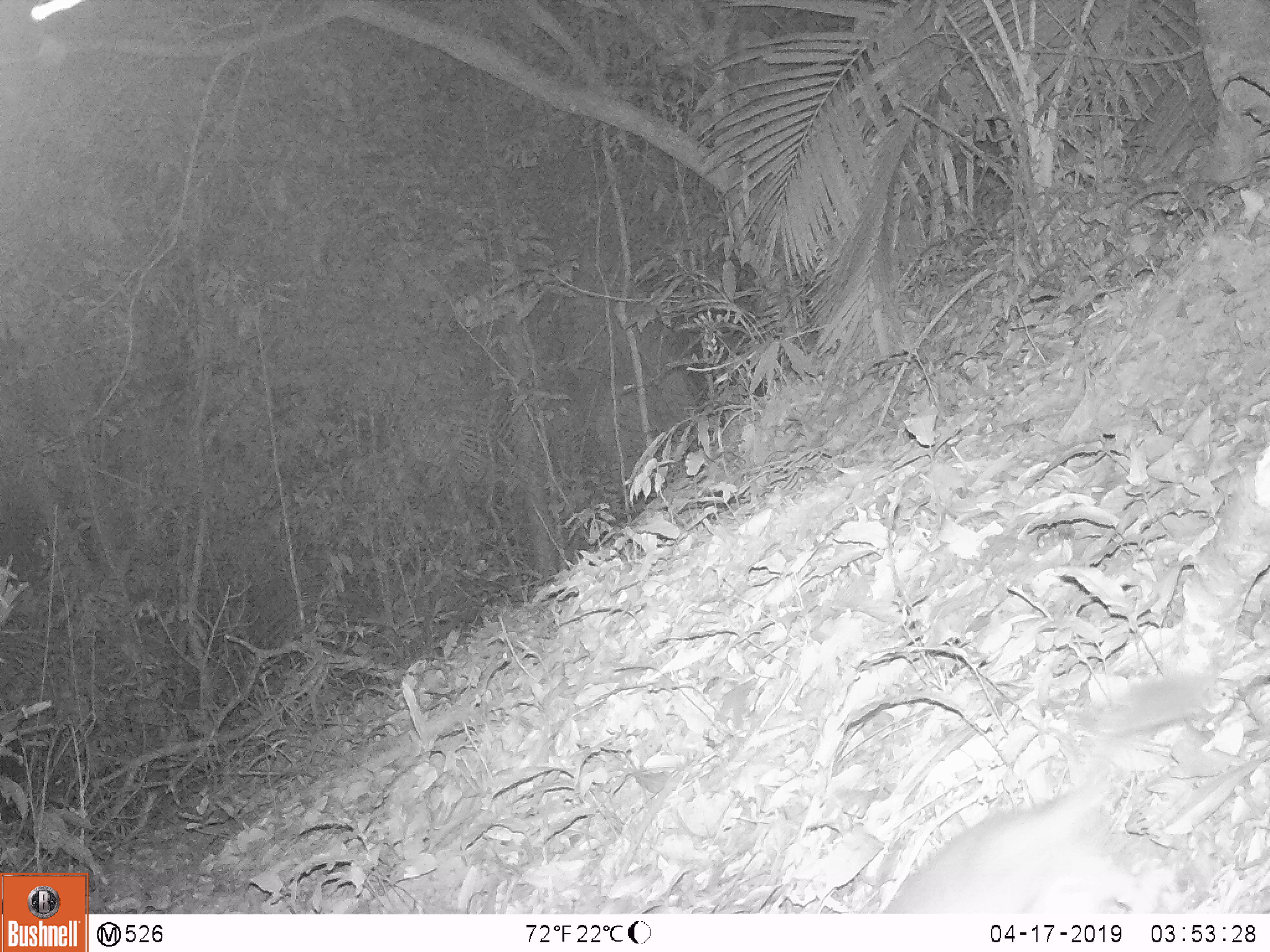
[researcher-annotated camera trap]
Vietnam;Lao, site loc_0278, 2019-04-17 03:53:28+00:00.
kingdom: Animalia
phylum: Chordata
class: Mammalia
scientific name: Mammalia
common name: mammal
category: unidentified small mammal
Unidentified small mammal (mammal) (Mammalia). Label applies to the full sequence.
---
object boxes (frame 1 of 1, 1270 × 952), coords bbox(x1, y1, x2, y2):
unidentified small mammal: bbox(880, 773, 1211, 914)